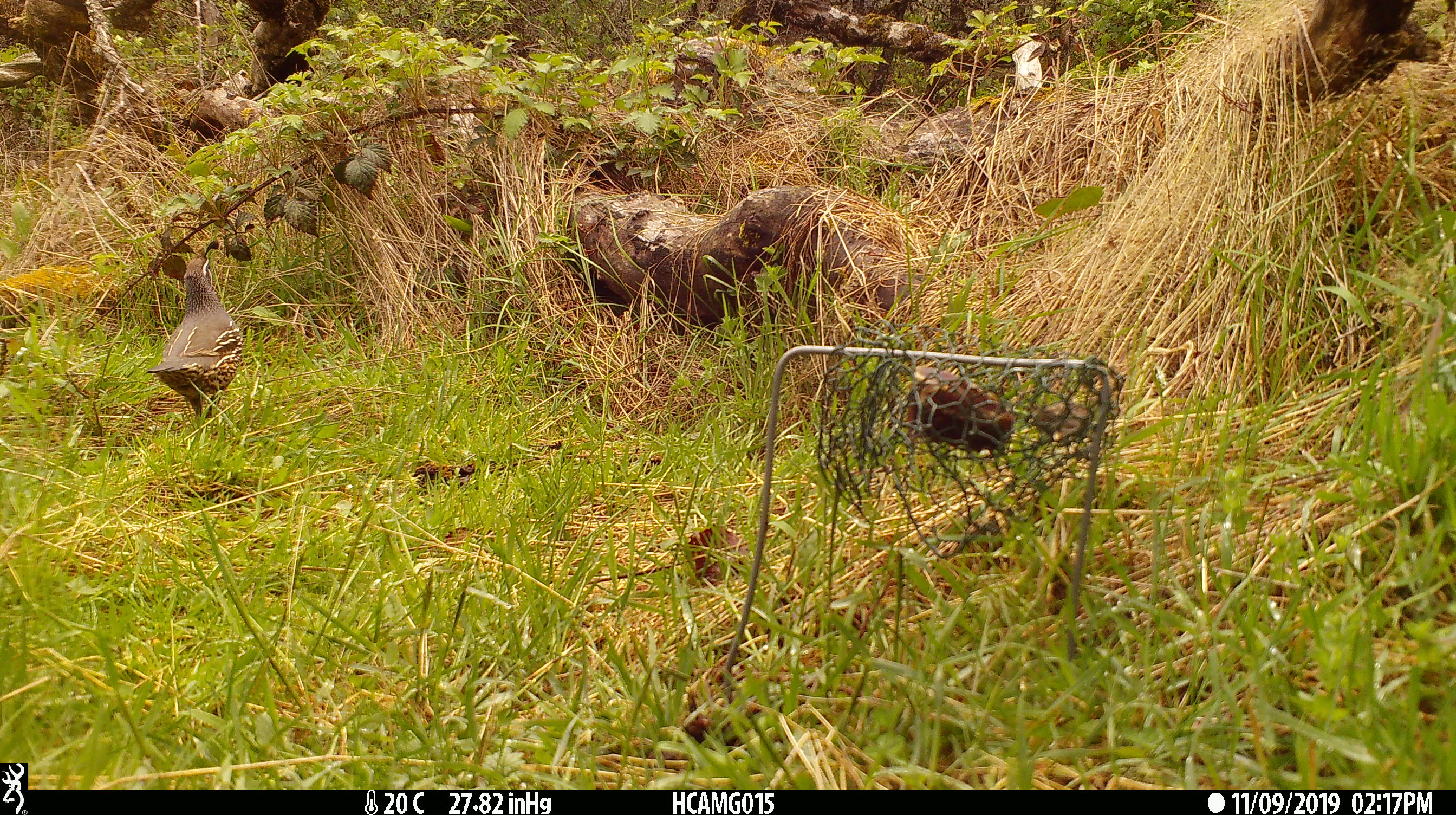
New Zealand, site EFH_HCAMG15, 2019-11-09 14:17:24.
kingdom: Animalia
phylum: Chordata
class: Aves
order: Galliformes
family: Odontophoridae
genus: Callipepla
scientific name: Callipepla californica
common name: california quail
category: quail california